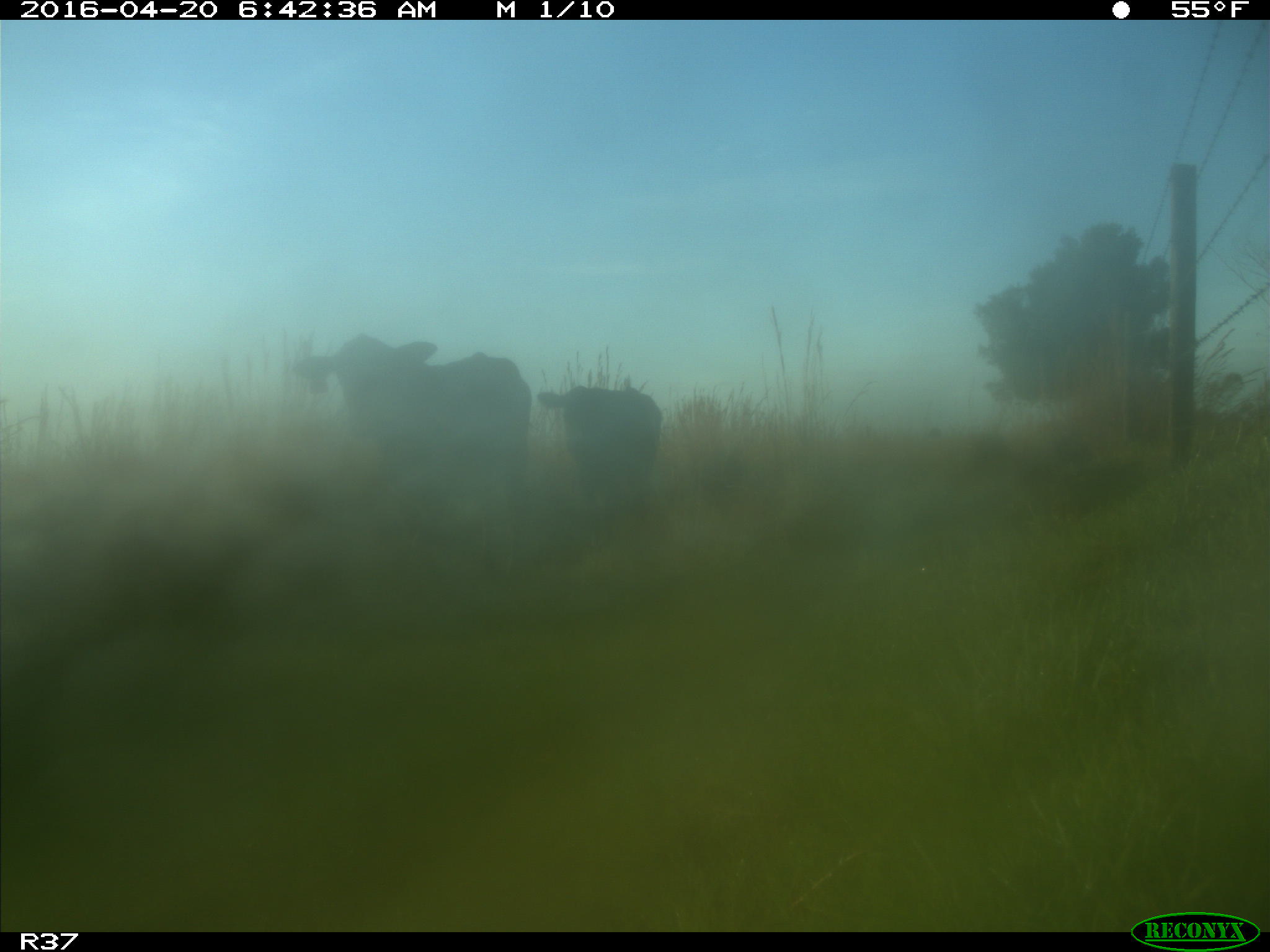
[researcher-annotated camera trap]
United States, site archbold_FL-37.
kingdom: Animalia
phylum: Chordata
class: Mammalia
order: Artiodactyla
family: Bovidae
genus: Bos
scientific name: Bos taurus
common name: domestic cow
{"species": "Bos taurus (domestic cow)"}